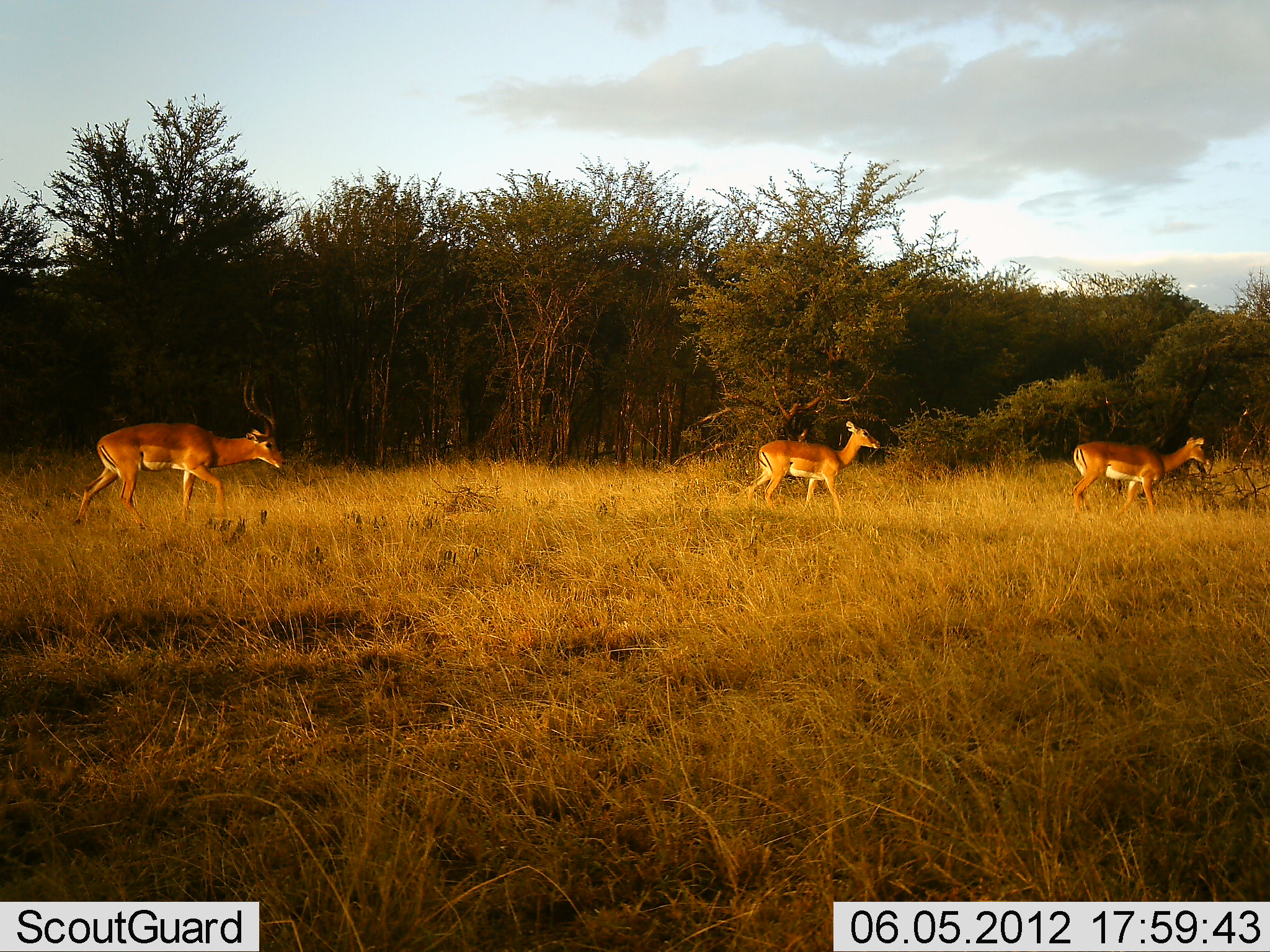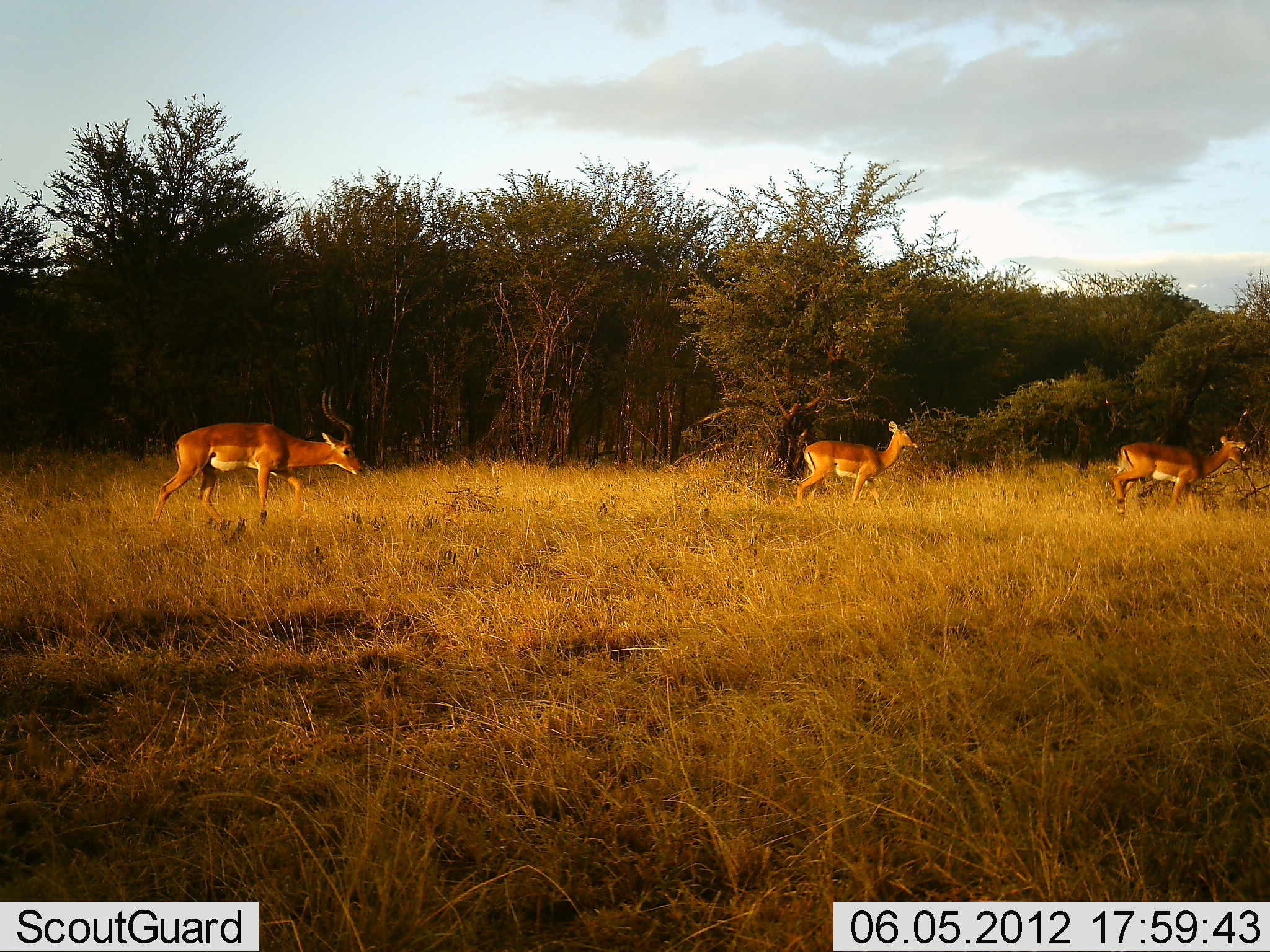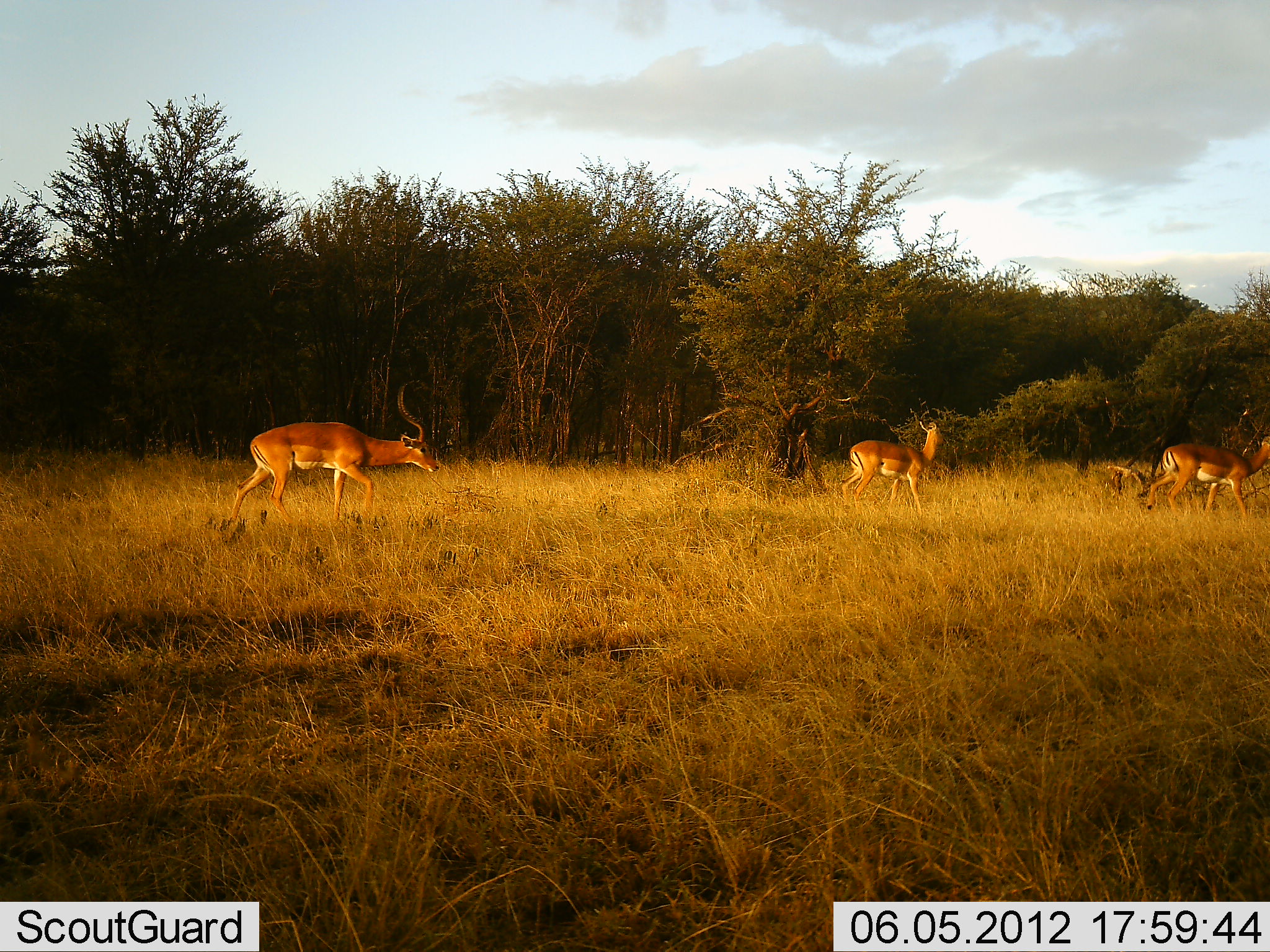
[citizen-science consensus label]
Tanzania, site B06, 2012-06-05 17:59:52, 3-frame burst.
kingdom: Animalia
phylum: Chordata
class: Mammalia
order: Artiodactyla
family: Bovidae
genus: Aepyceros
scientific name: Aepyceros melampus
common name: impala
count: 3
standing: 0%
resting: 0%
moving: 100%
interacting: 0%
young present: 0%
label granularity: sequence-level